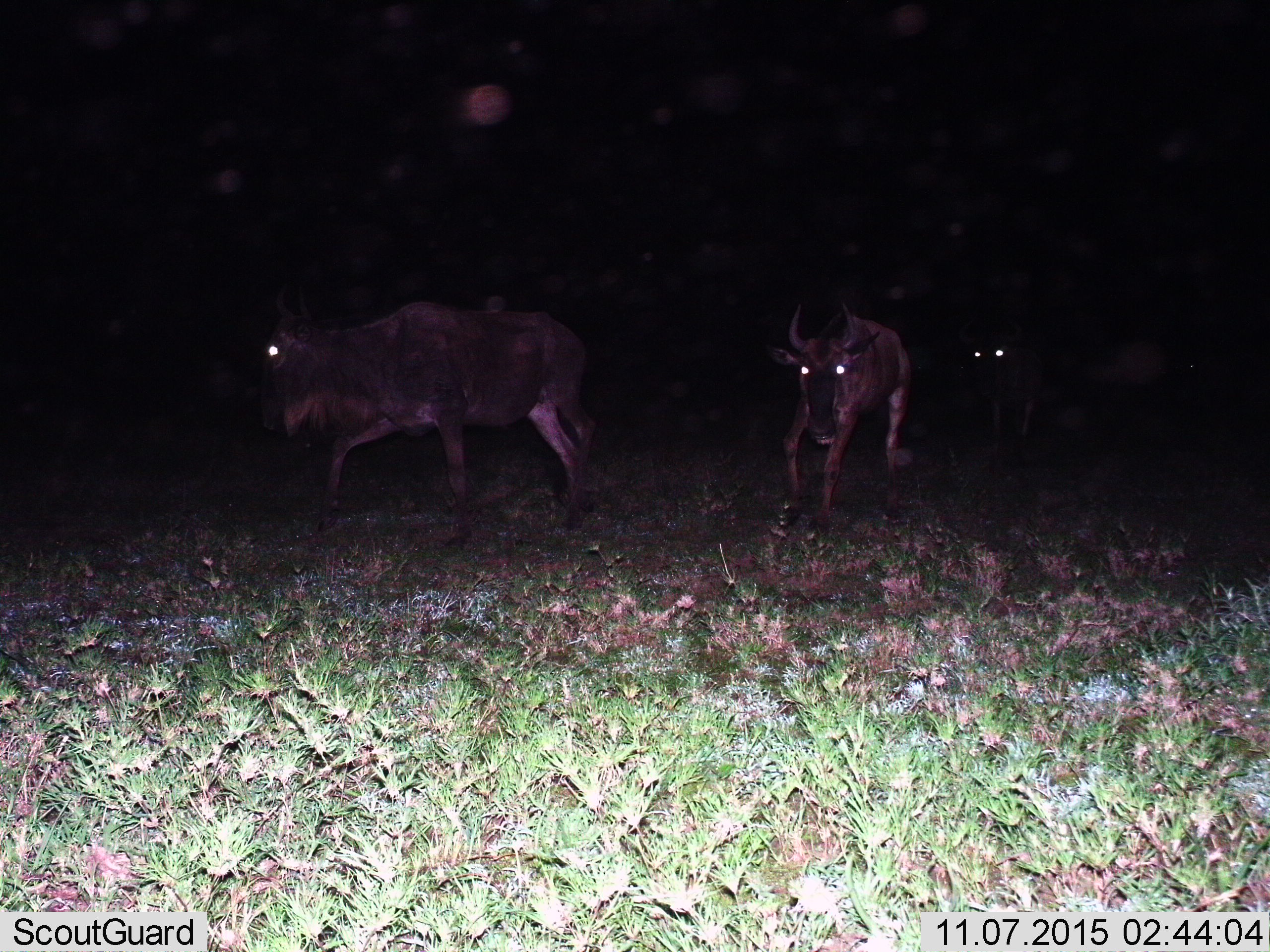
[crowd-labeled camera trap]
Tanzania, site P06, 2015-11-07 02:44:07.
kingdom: Animalia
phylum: Chordata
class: Mammalia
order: Artiodactyla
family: Bovidae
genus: Connochaetes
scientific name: Connochaetes taurinus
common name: blue wildebeest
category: wildebeest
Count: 3.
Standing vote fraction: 0%.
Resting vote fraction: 0%.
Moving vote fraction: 100%.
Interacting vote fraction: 0%.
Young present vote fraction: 20%.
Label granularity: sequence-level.